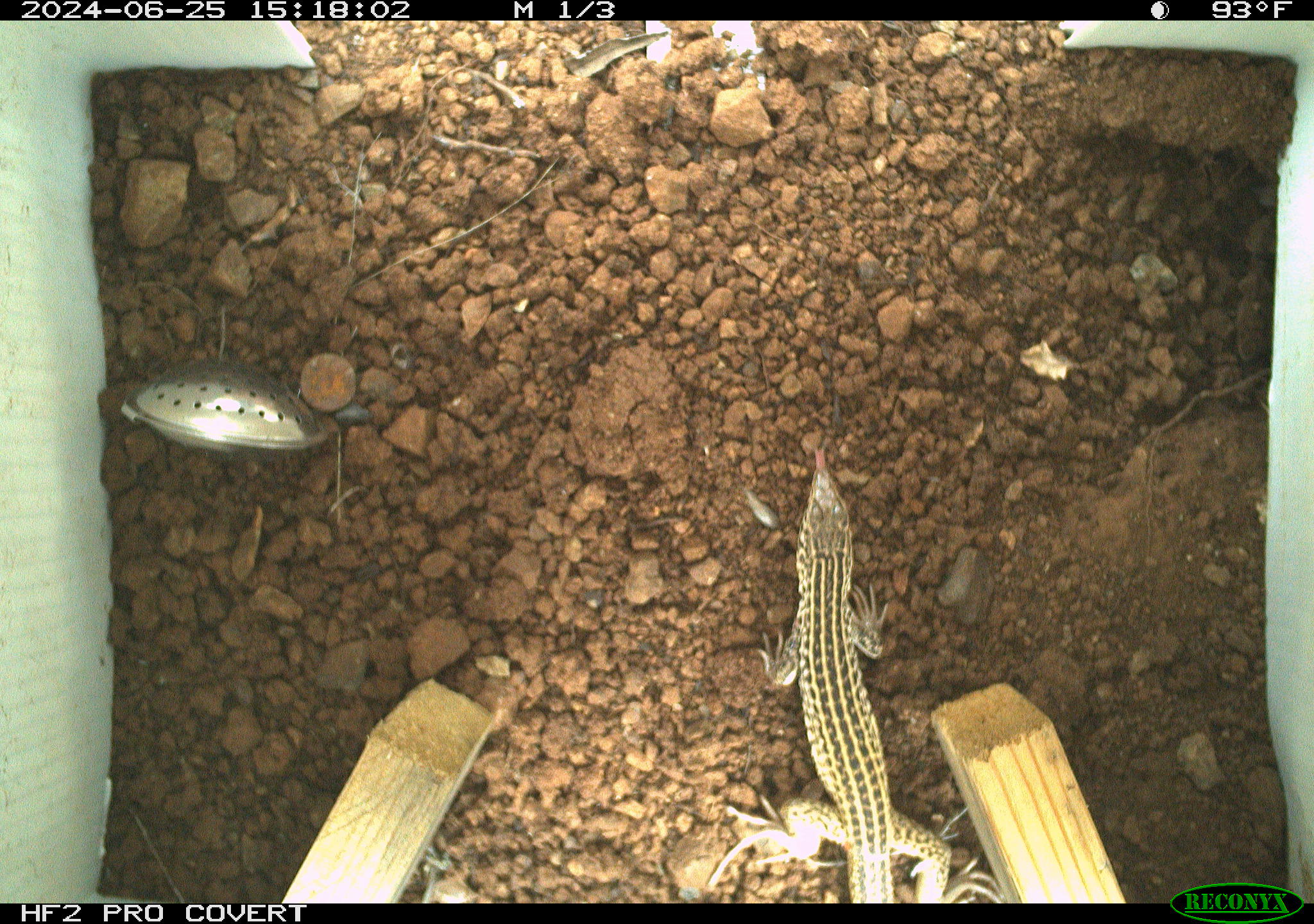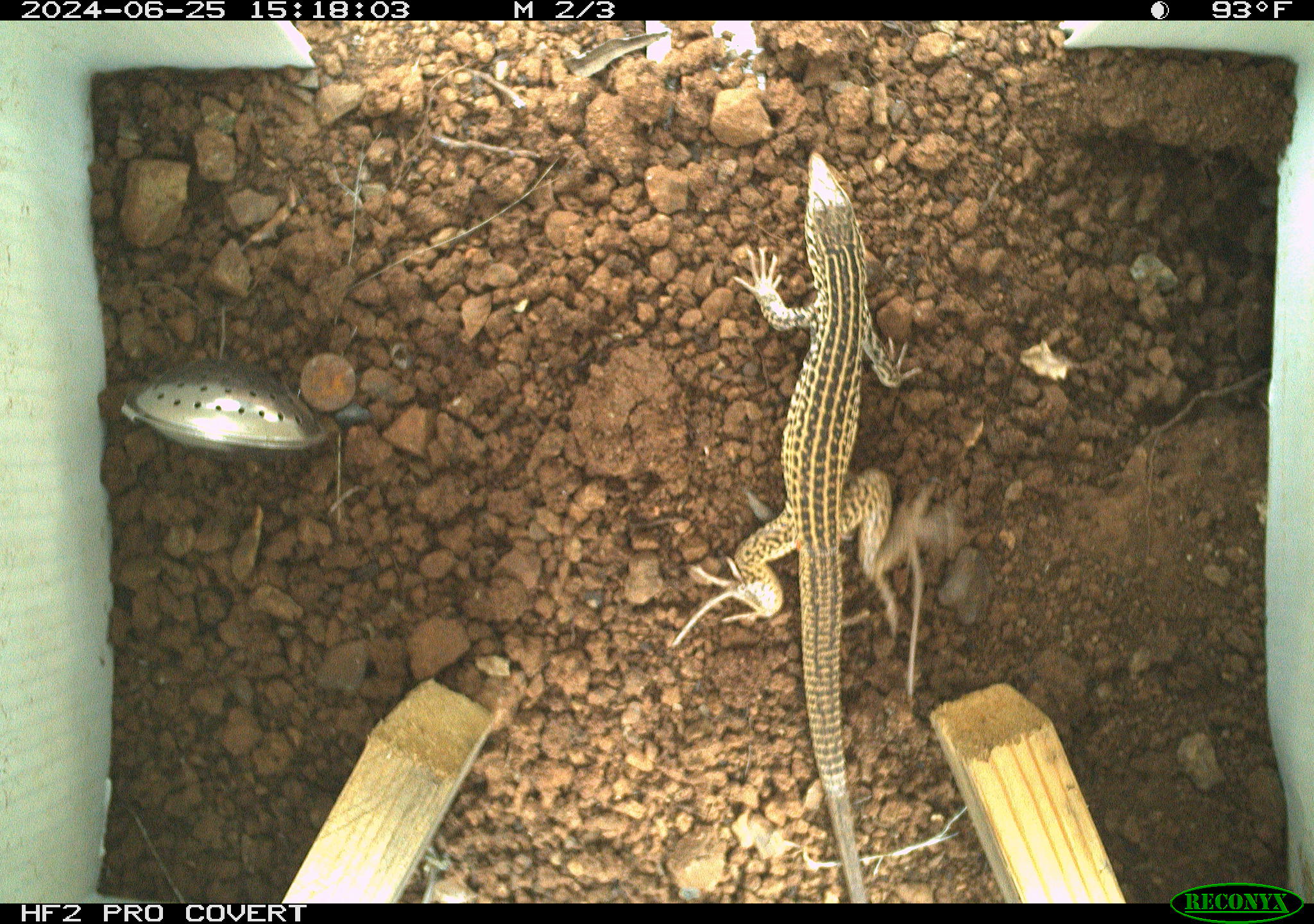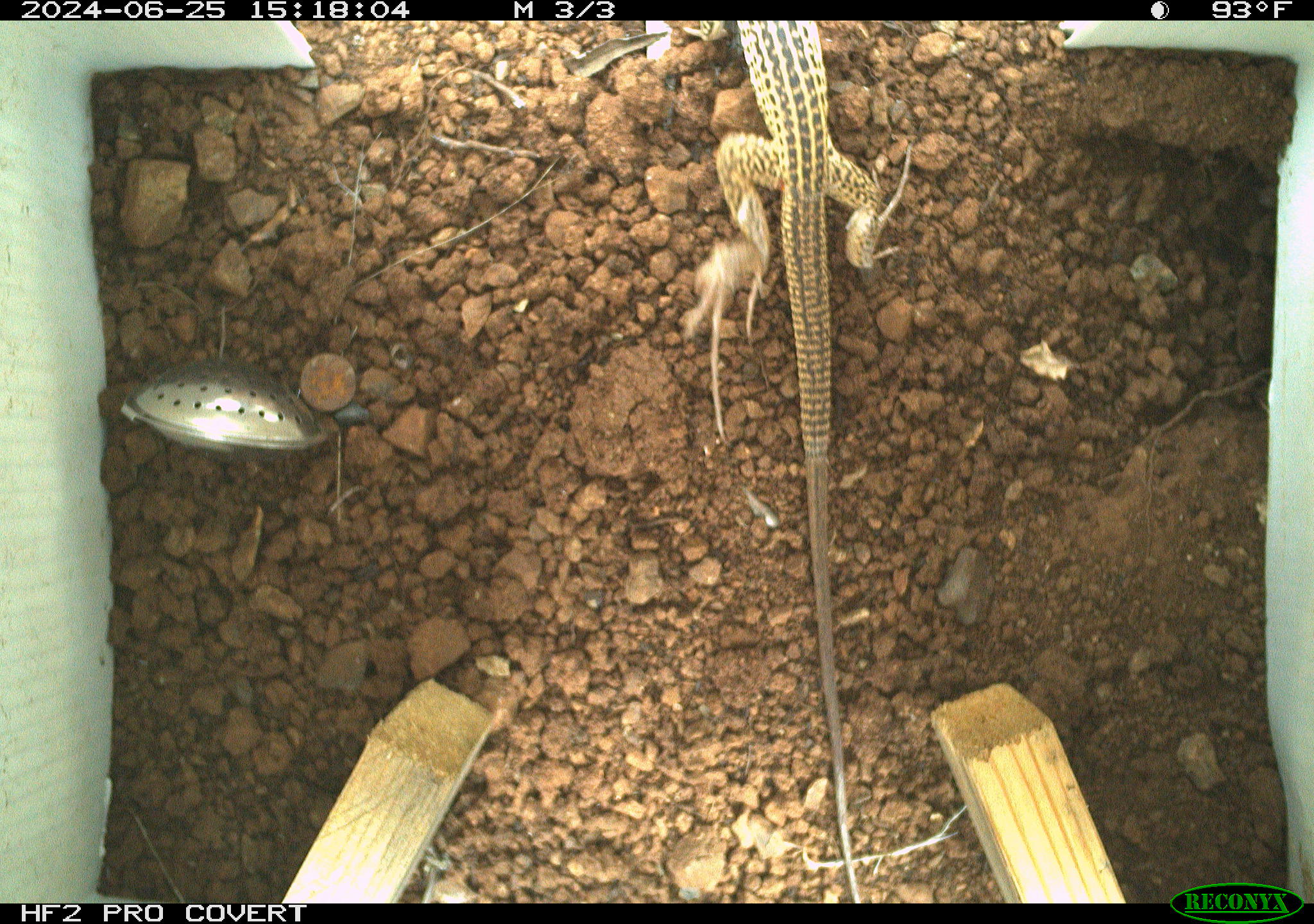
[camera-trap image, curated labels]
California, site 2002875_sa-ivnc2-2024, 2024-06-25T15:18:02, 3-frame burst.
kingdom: Animalia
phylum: Chordata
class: Reptilia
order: Squamata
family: Teiidae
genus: Aspidoscelis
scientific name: Aspidoscelis tigris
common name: western whiptail